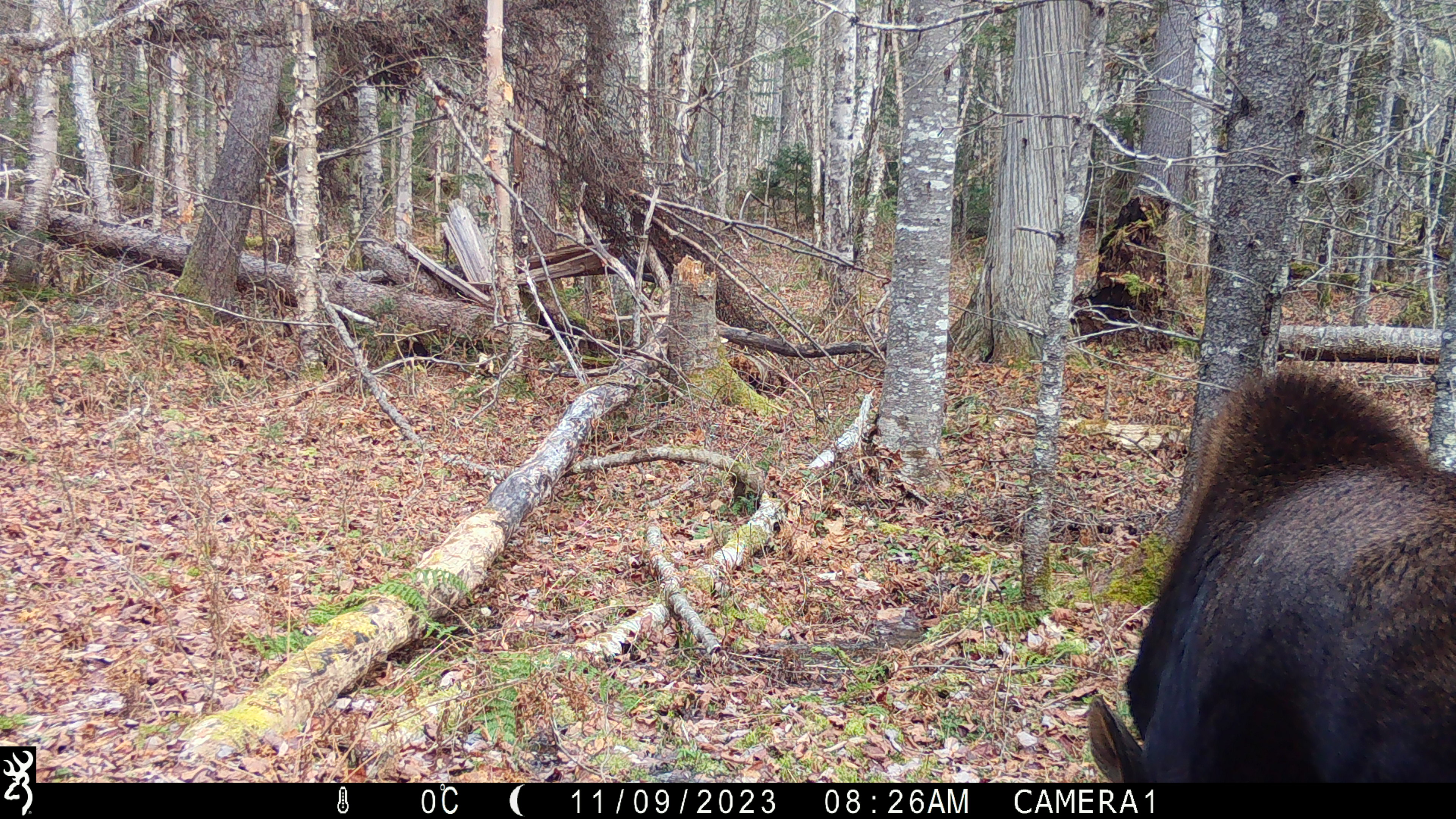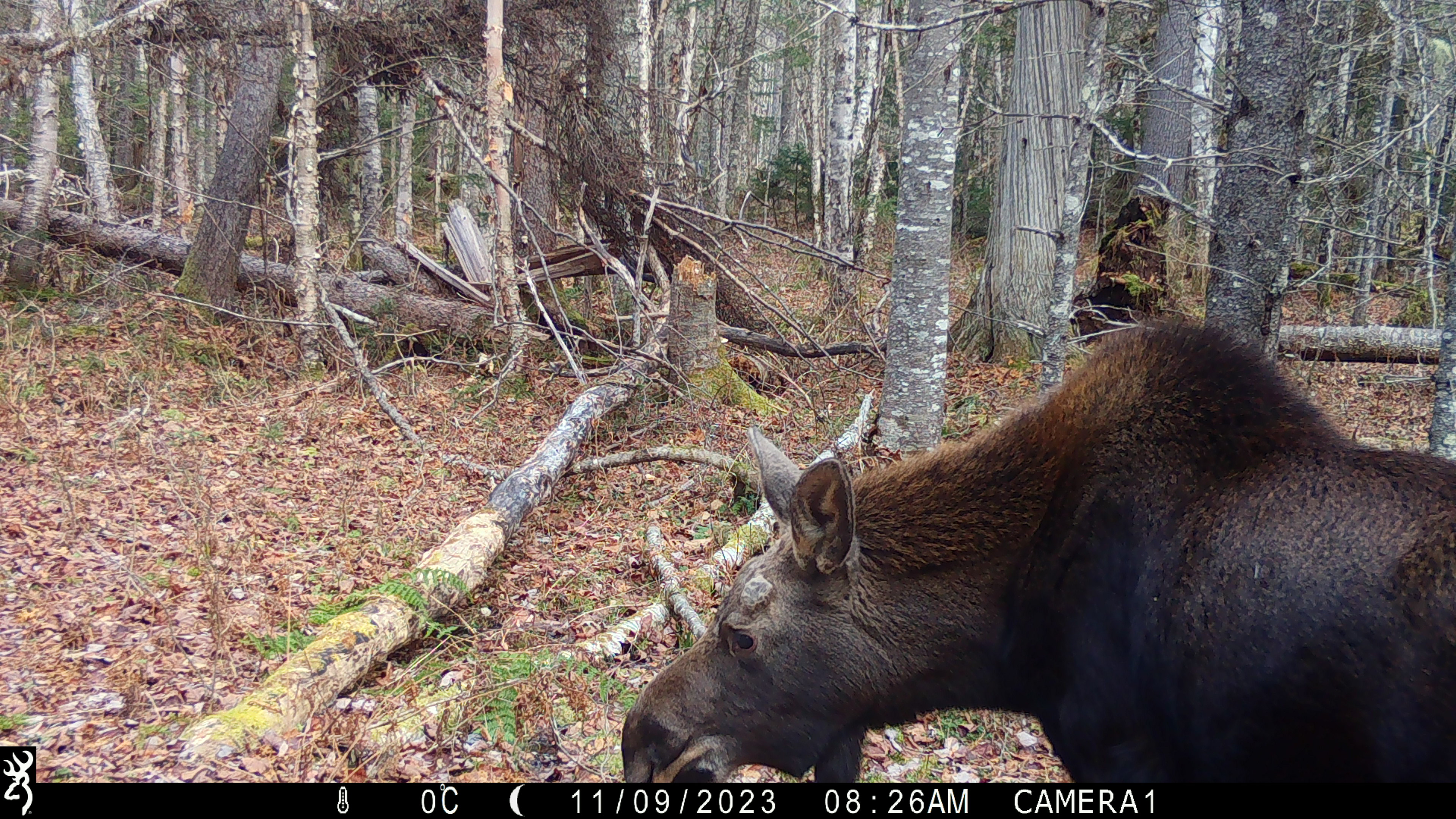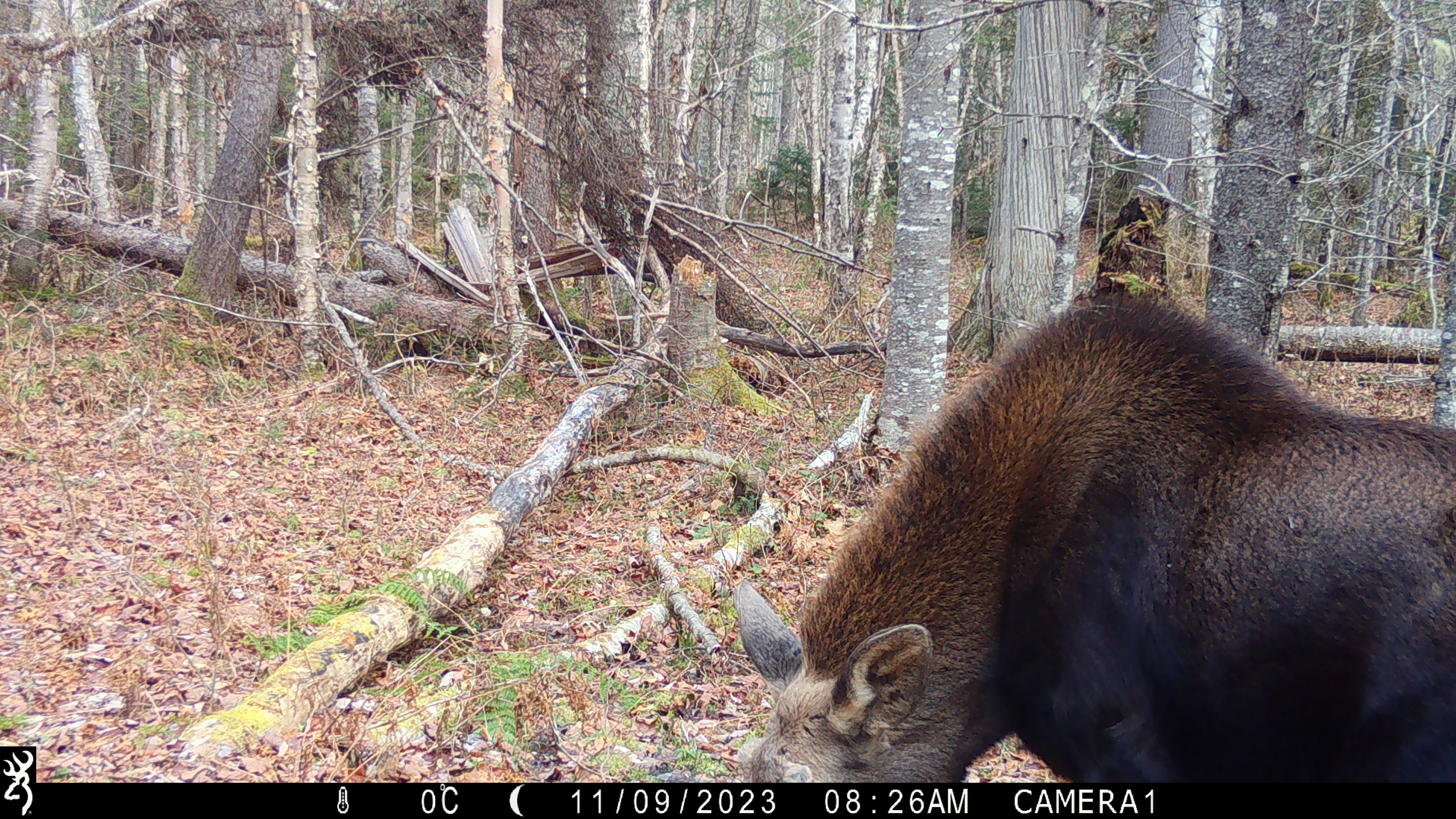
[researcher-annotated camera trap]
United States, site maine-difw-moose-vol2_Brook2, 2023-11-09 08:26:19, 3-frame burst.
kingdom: Animalia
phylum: Chordata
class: Mammalia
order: Artiodactyla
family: Cervidae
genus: Alces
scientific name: Alces alces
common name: moose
Moose (Alces alces).